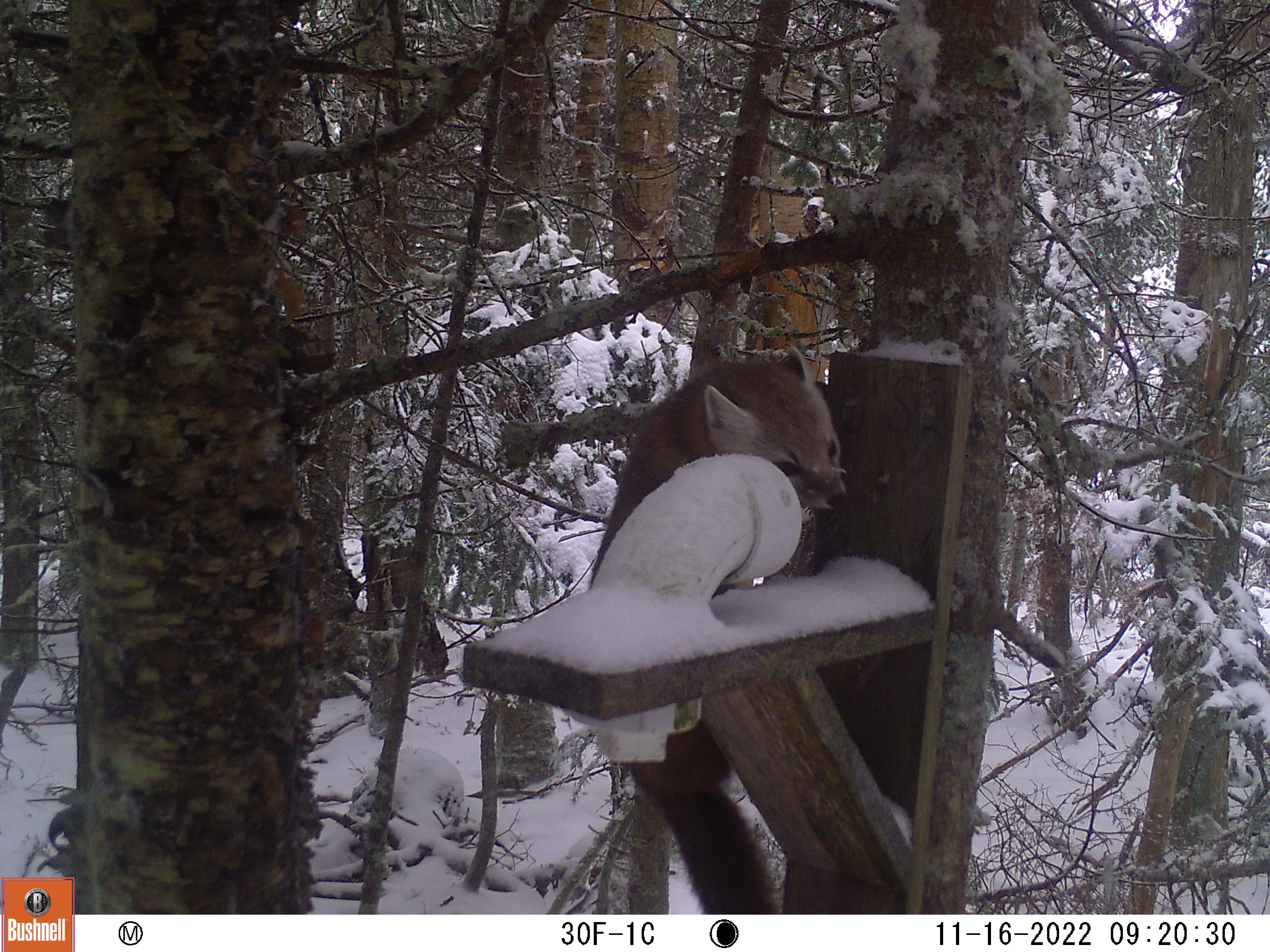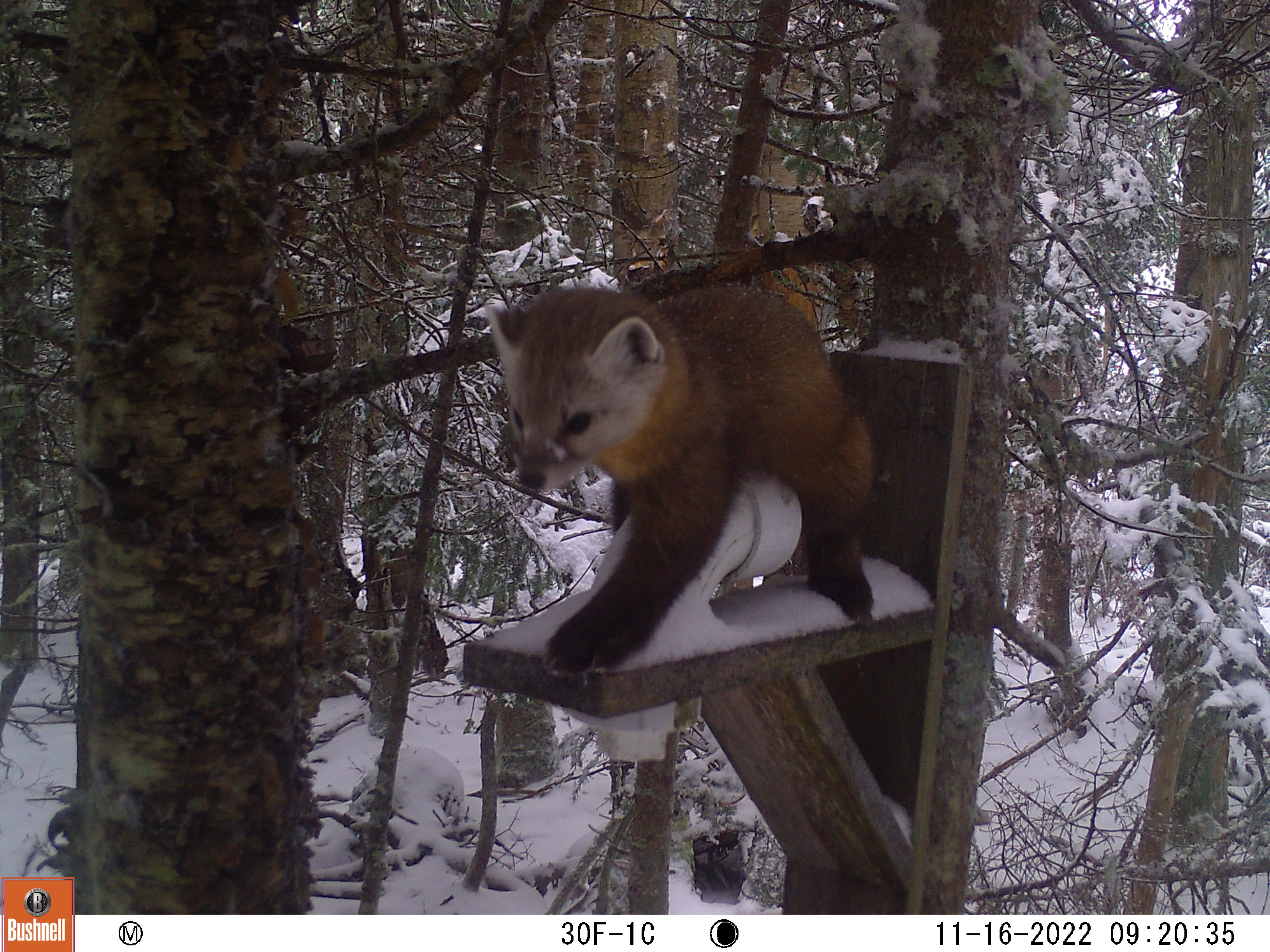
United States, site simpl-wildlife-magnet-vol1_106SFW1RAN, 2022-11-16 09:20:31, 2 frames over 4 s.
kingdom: Animalia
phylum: Chordata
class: Mammalia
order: Carnivora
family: Mustelidae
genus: Martes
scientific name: Martes americana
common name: american marten